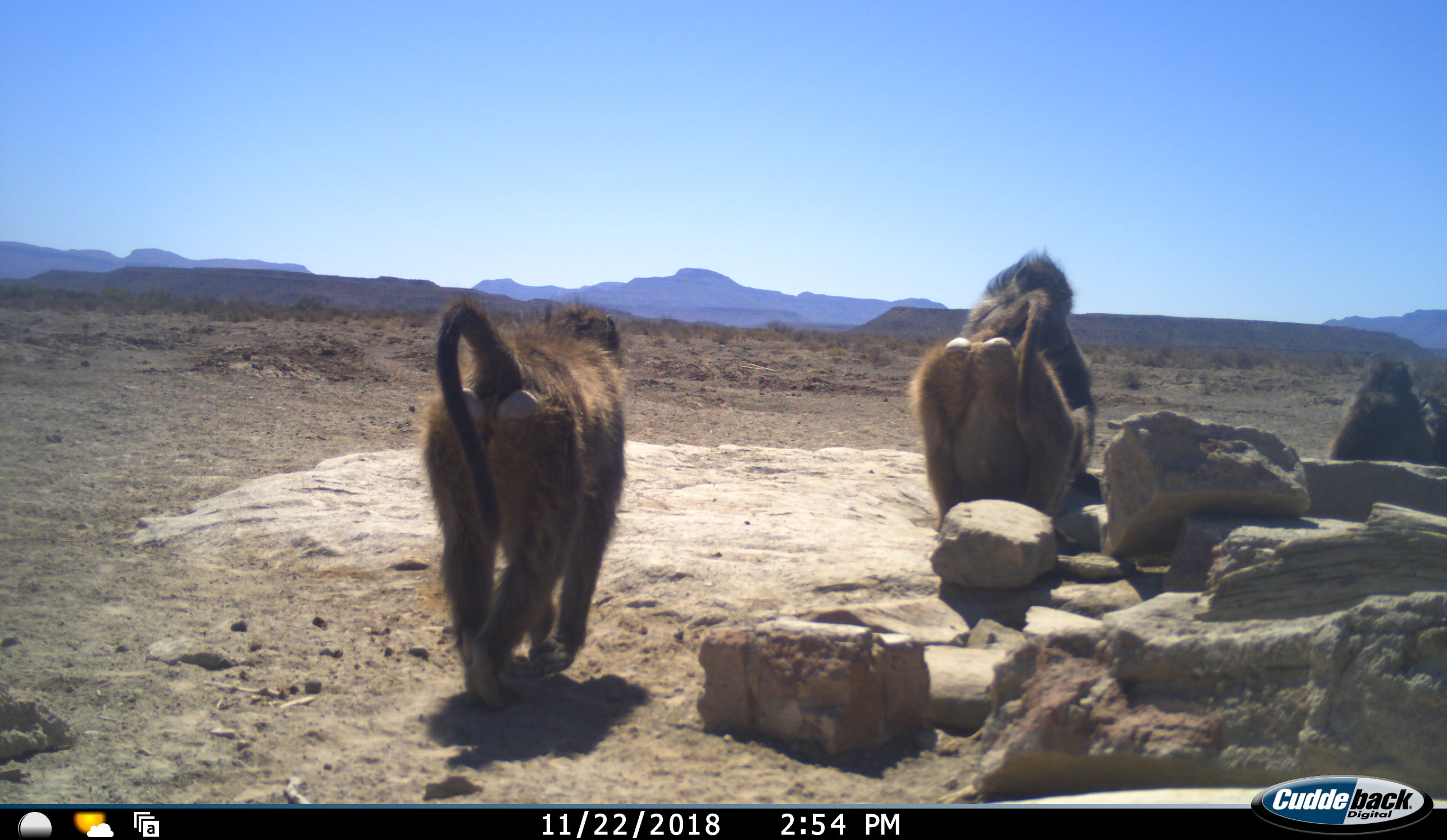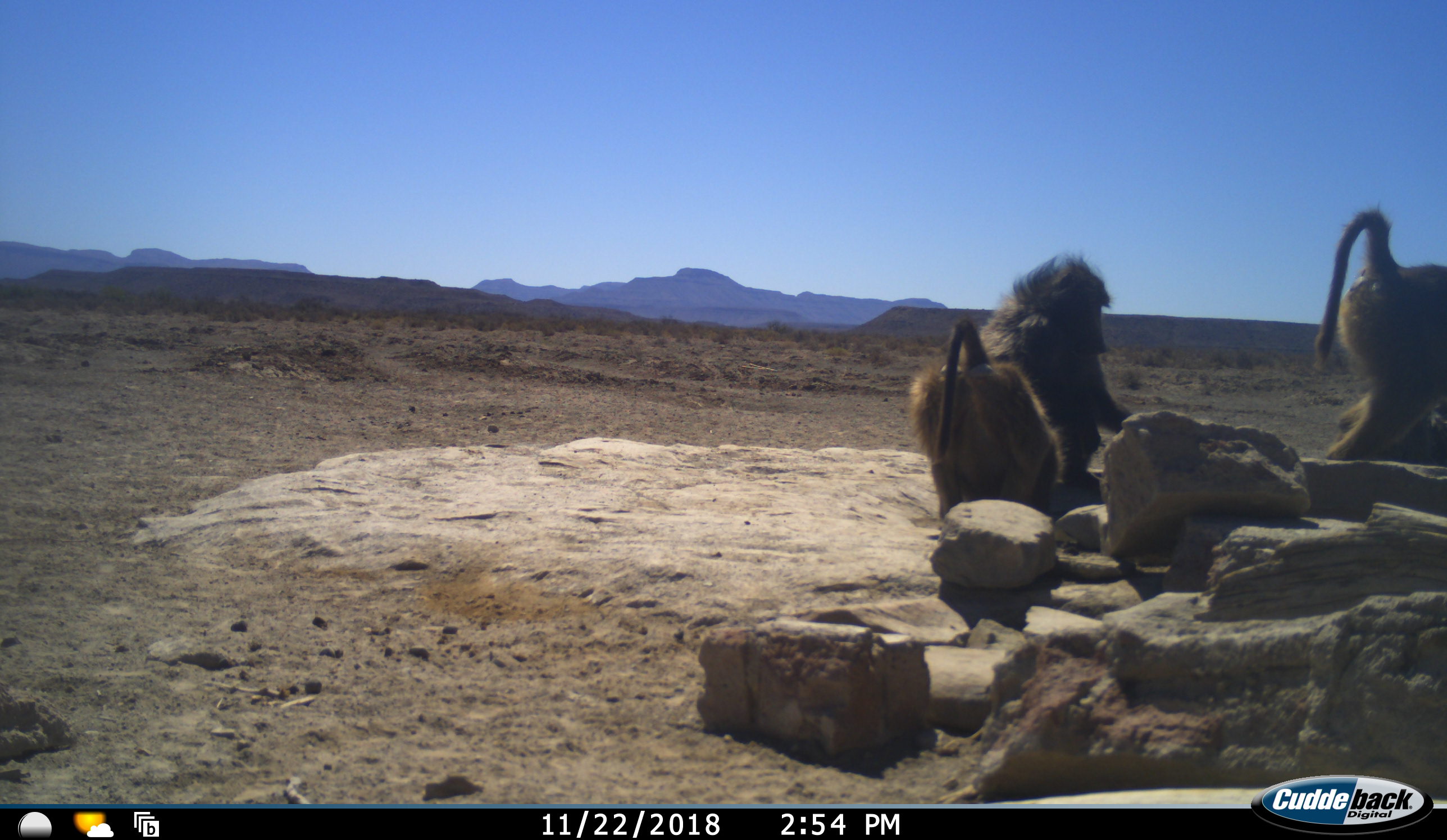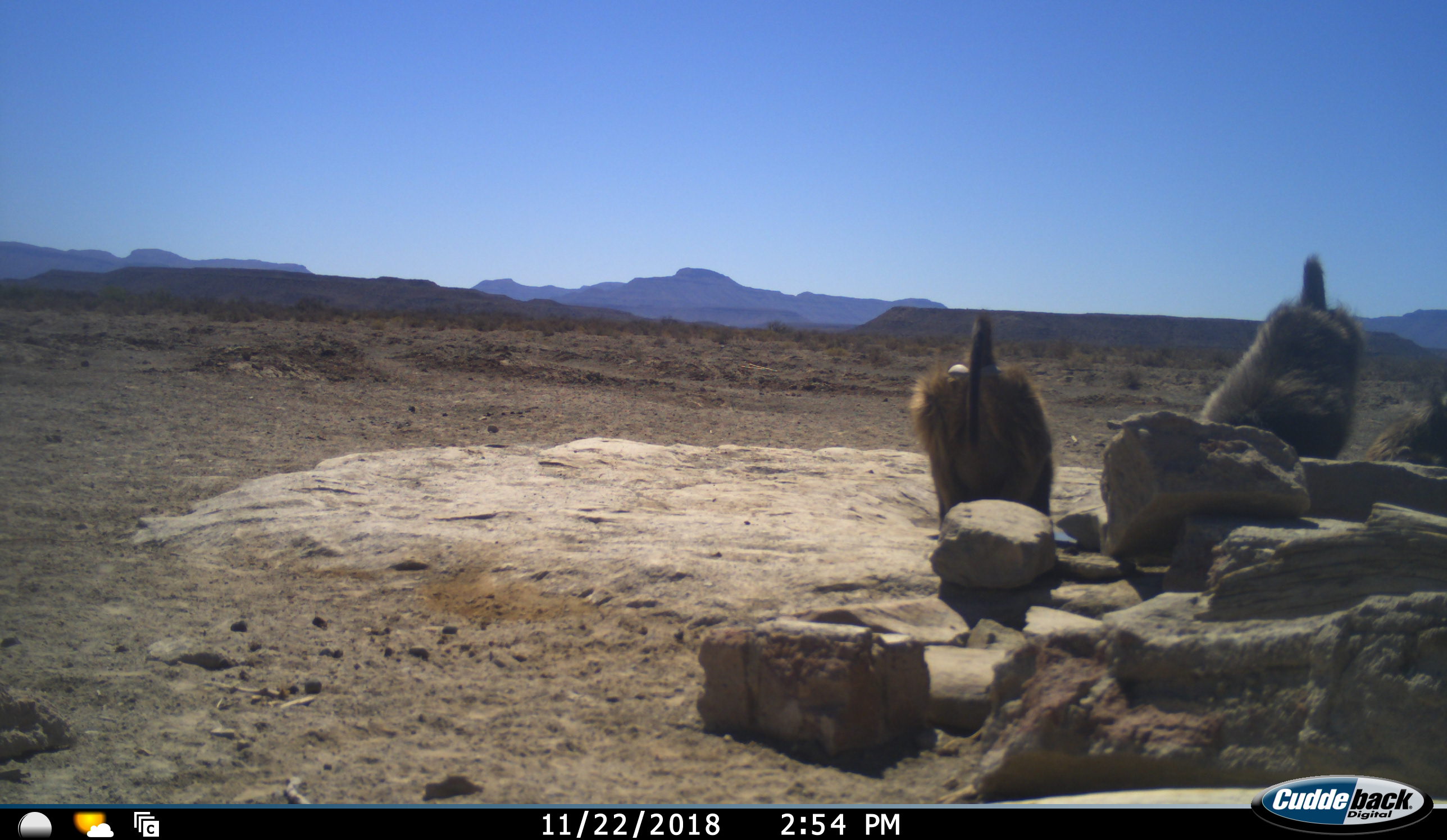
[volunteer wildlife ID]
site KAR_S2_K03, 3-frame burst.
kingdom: Animalia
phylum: Chordata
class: Mammalia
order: Primates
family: Cercopithecidae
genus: Papio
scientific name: Papio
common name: baboon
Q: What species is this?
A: Baboon (Papio).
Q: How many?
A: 4.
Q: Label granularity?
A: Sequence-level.